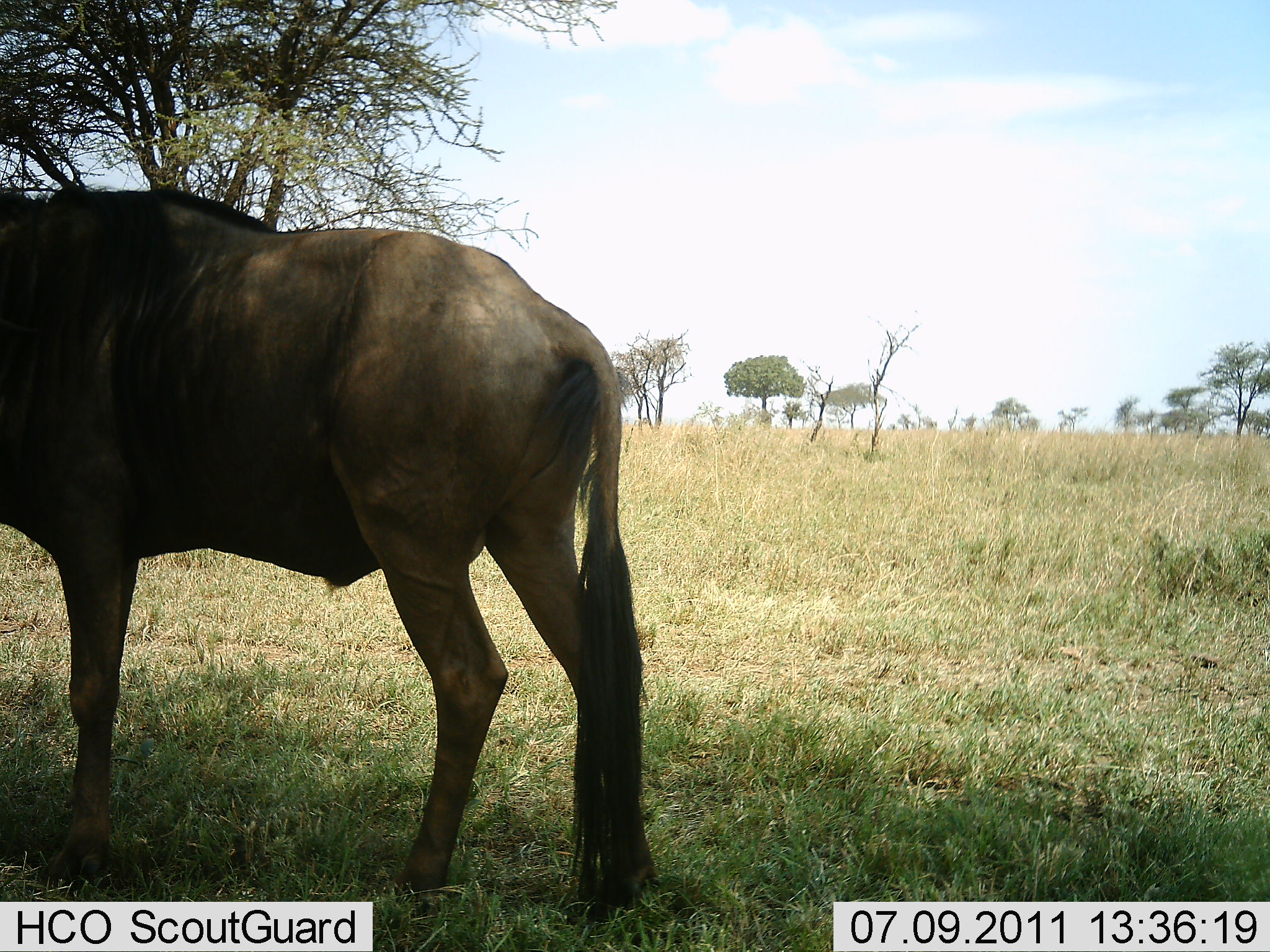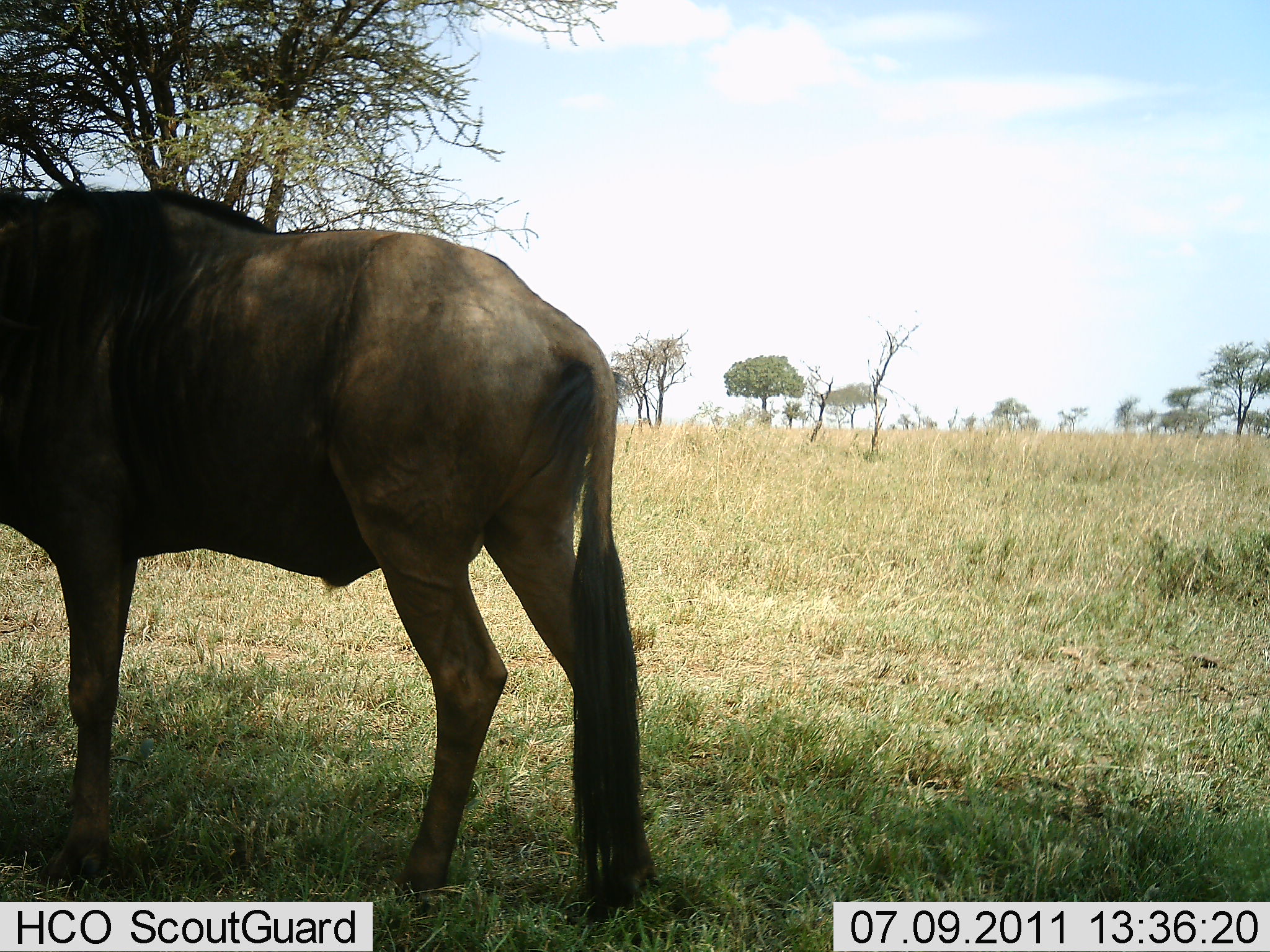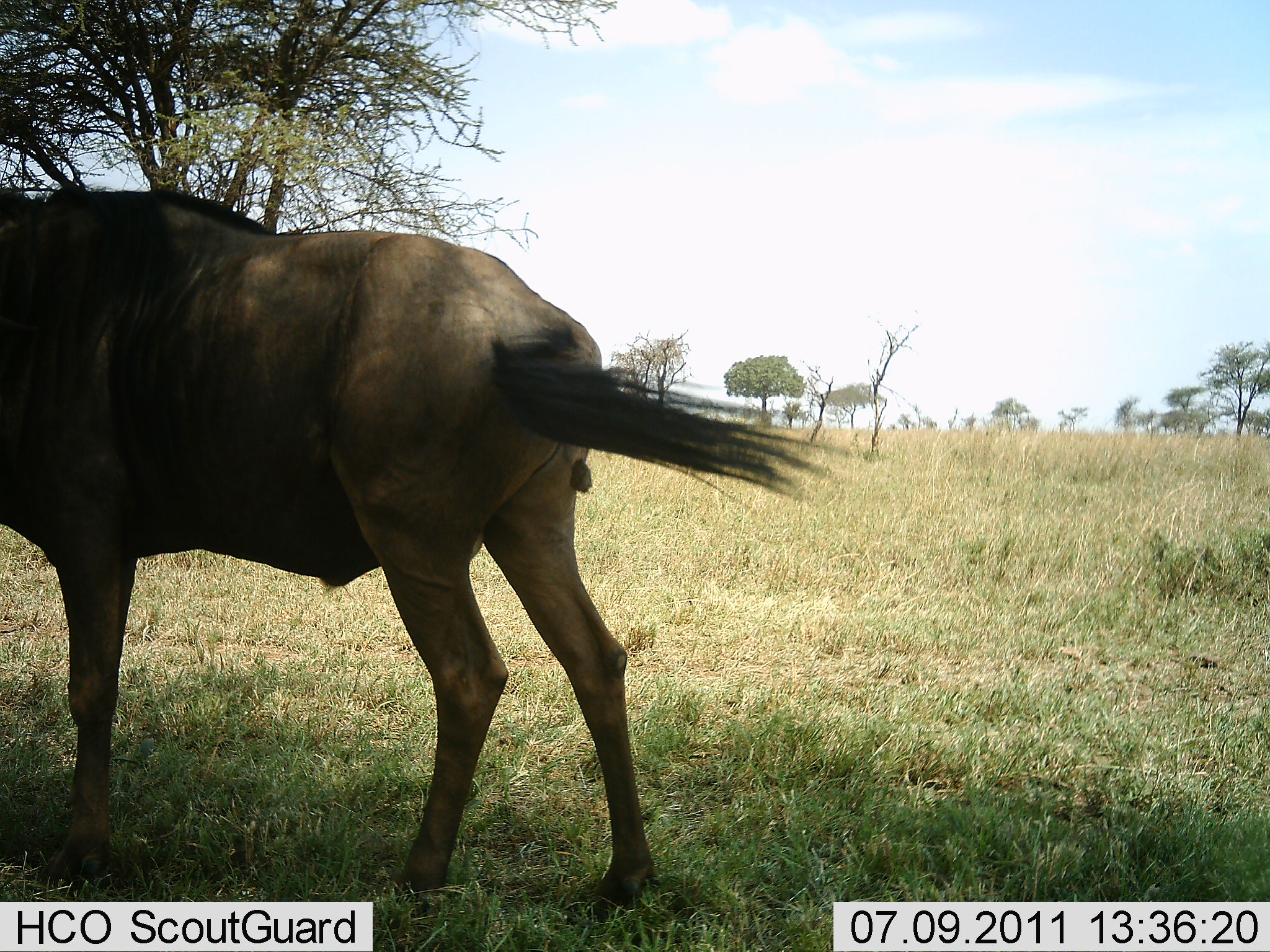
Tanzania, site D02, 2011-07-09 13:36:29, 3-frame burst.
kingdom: Animalia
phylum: Chordata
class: Mammalia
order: Artiodactyla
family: Bovidae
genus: Connochaetes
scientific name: Connochaetes taurinus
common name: blue wildebeest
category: wildebeest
Wildebeest (blue wildebeest) (Connochaetes taurinus), count 1. Behavior (volunteer vote fractions): standing 100%, resting 0%, moving 0%, interacting 0%. Young present (vote fraction): 0%. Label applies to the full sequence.